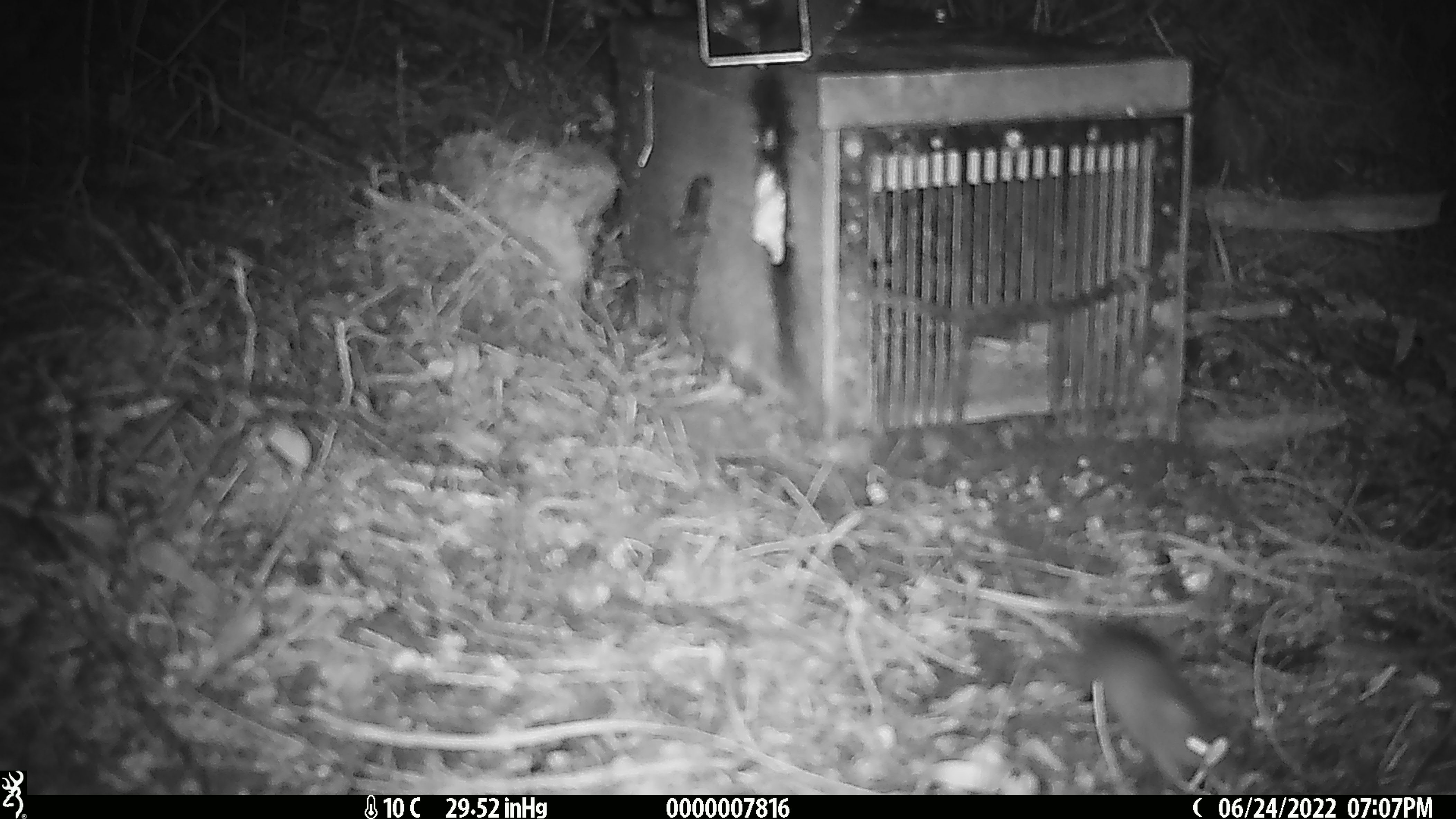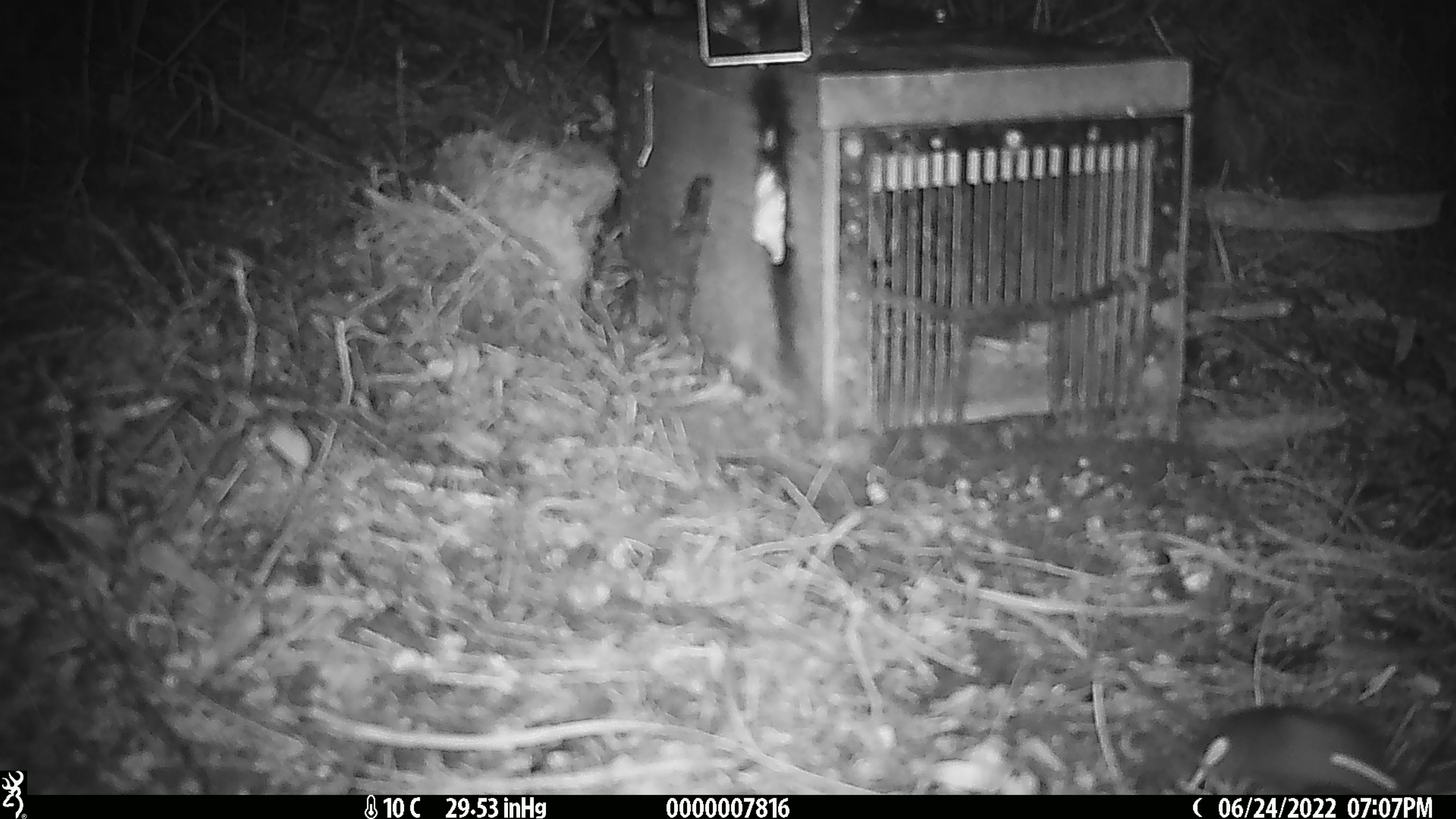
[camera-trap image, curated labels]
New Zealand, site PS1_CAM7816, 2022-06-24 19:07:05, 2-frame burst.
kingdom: Animalia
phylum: Chordata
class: Mammalia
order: Rodentia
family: Muridae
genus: Mus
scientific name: Mus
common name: mouse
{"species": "mouse (Mus)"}